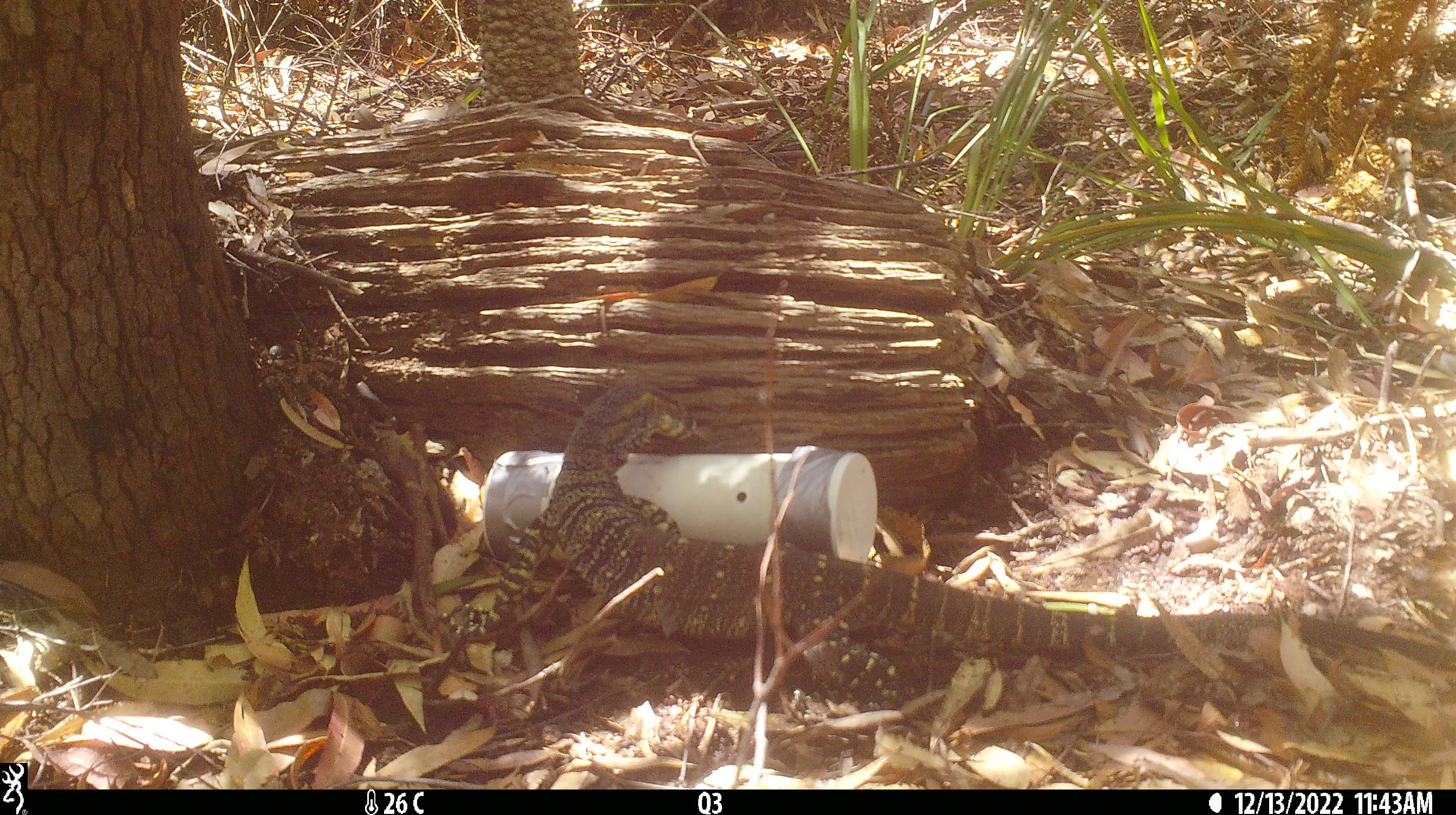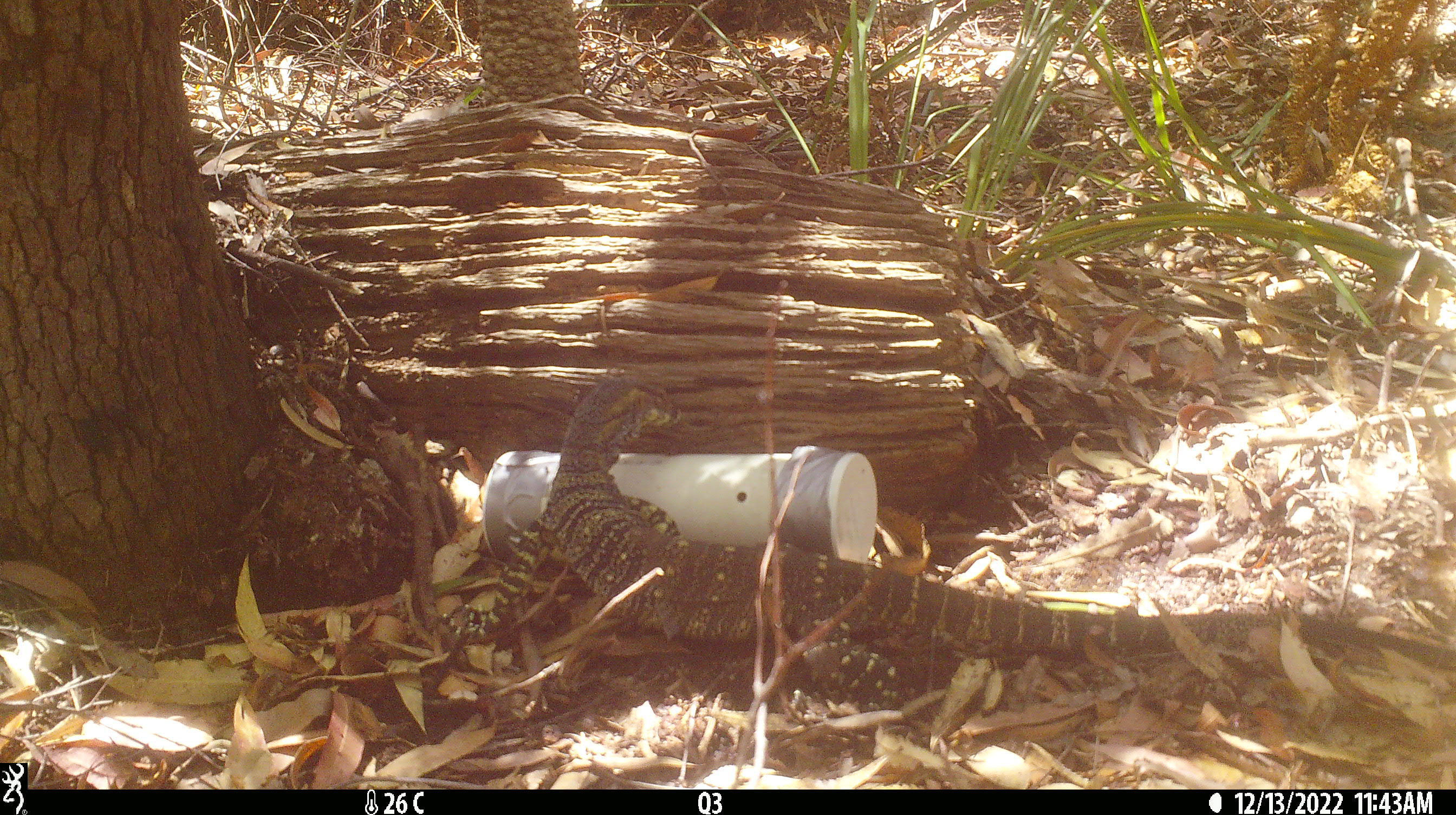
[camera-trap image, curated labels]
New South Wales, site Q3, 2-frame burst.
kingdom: Animalia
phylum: Chordata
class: Reptilia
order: Squamata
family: Varanidae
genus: Varanus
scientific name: Varanus varius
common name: lace monitor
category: goanna